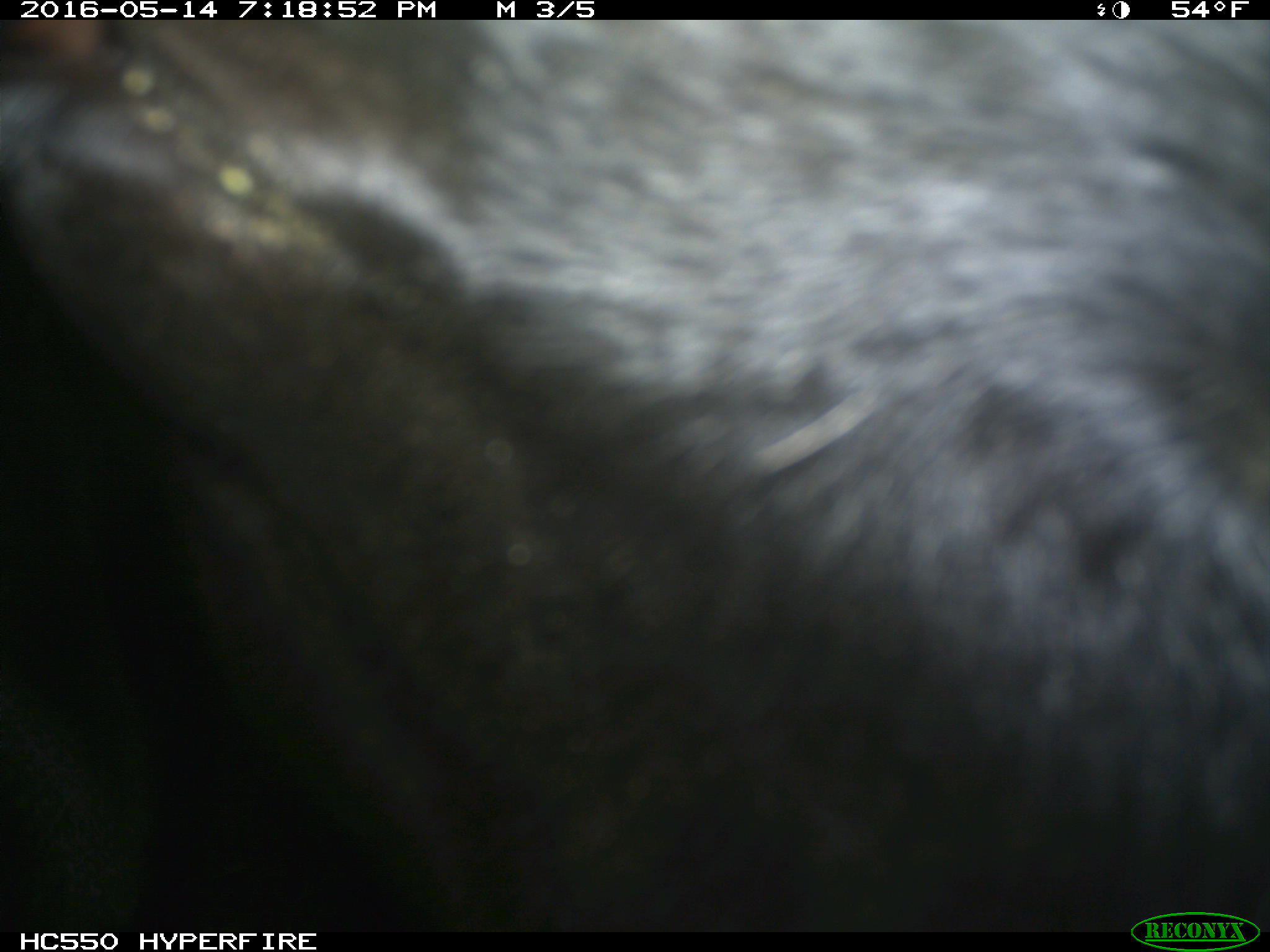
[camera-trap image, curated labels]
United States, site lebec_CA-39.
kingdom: Animalia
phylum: Chordata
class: Mammalia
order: Artiodactyla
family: Bovidae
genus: Bos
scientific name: Bos taurus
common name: domestic cow